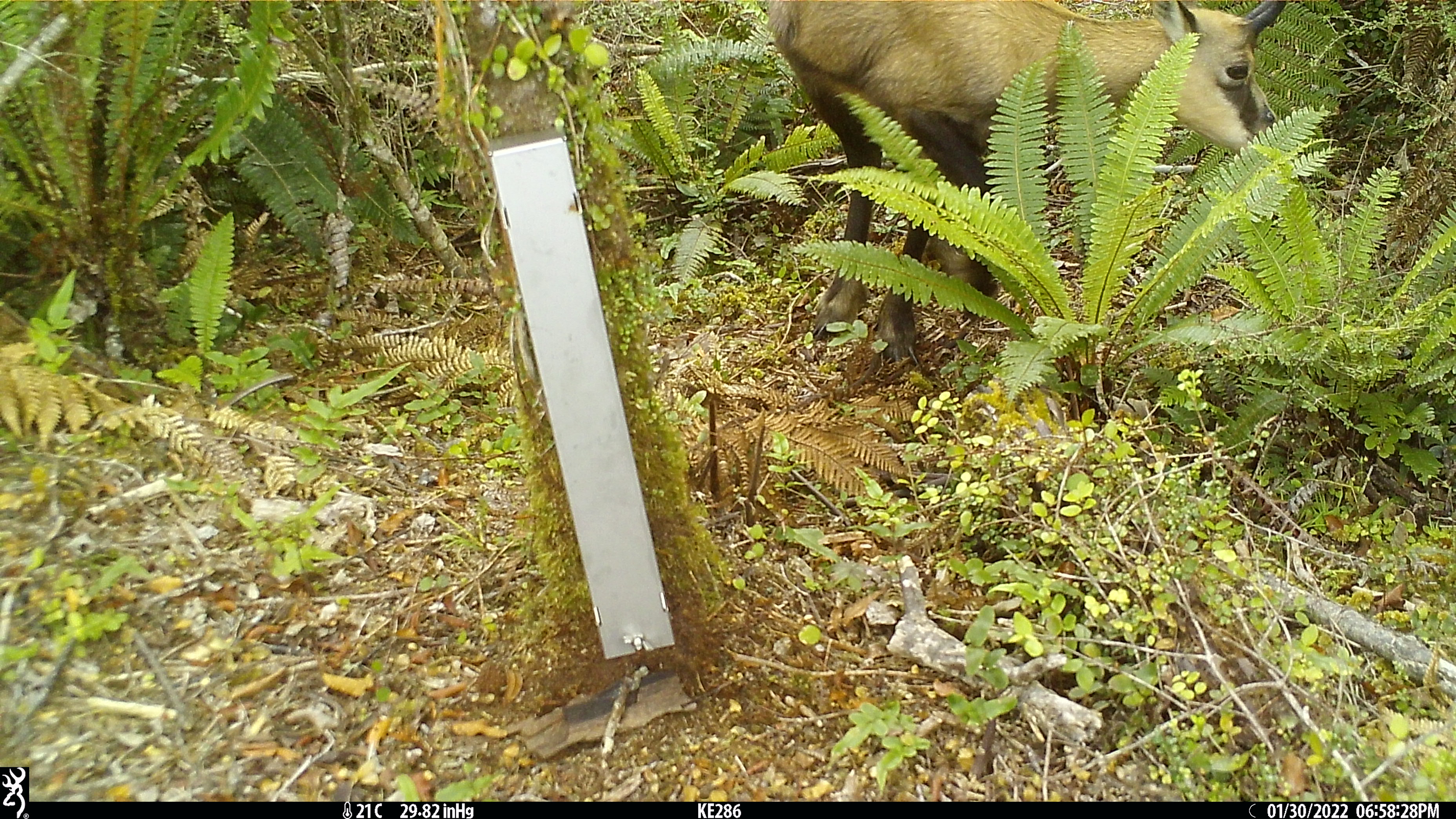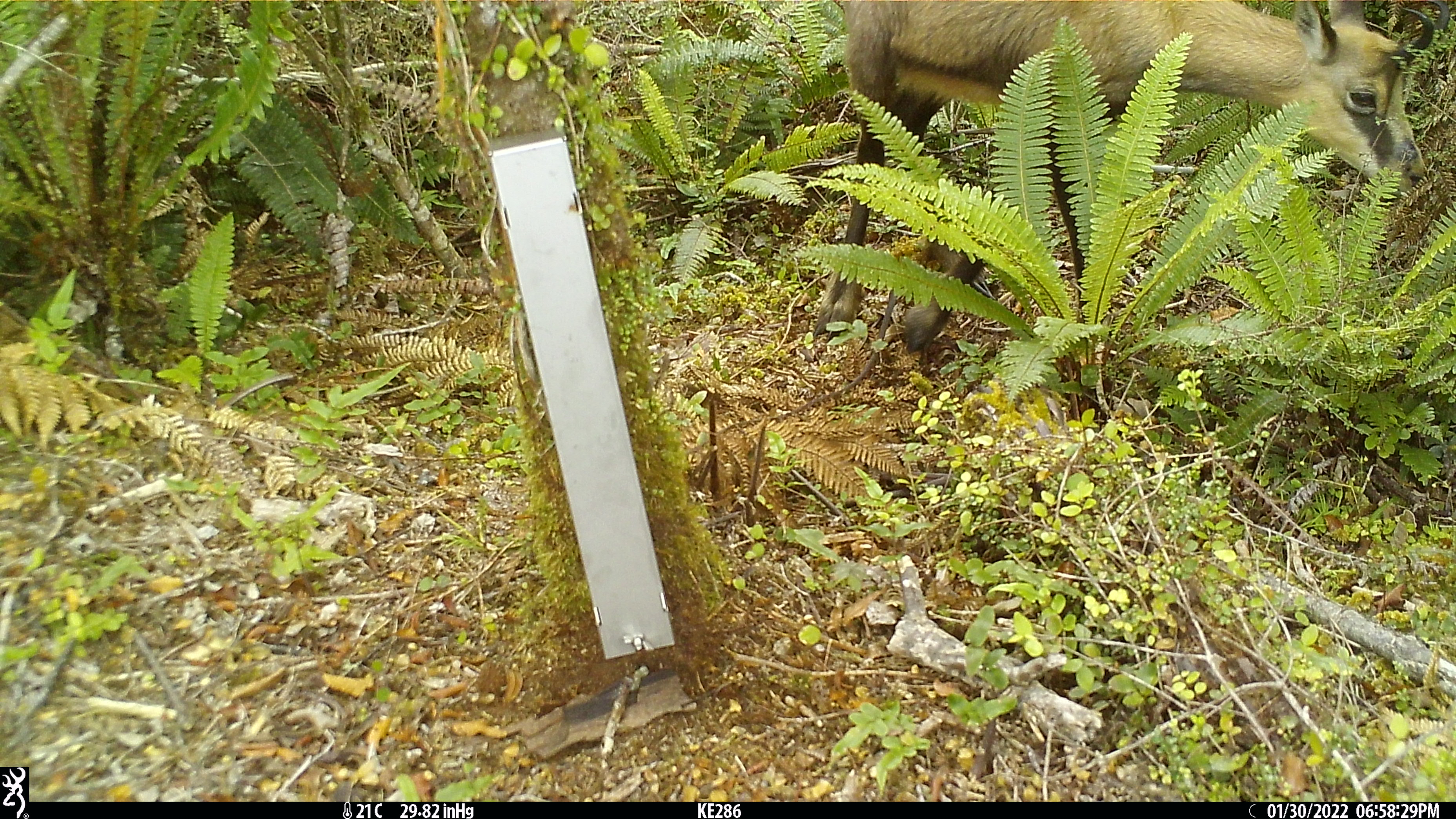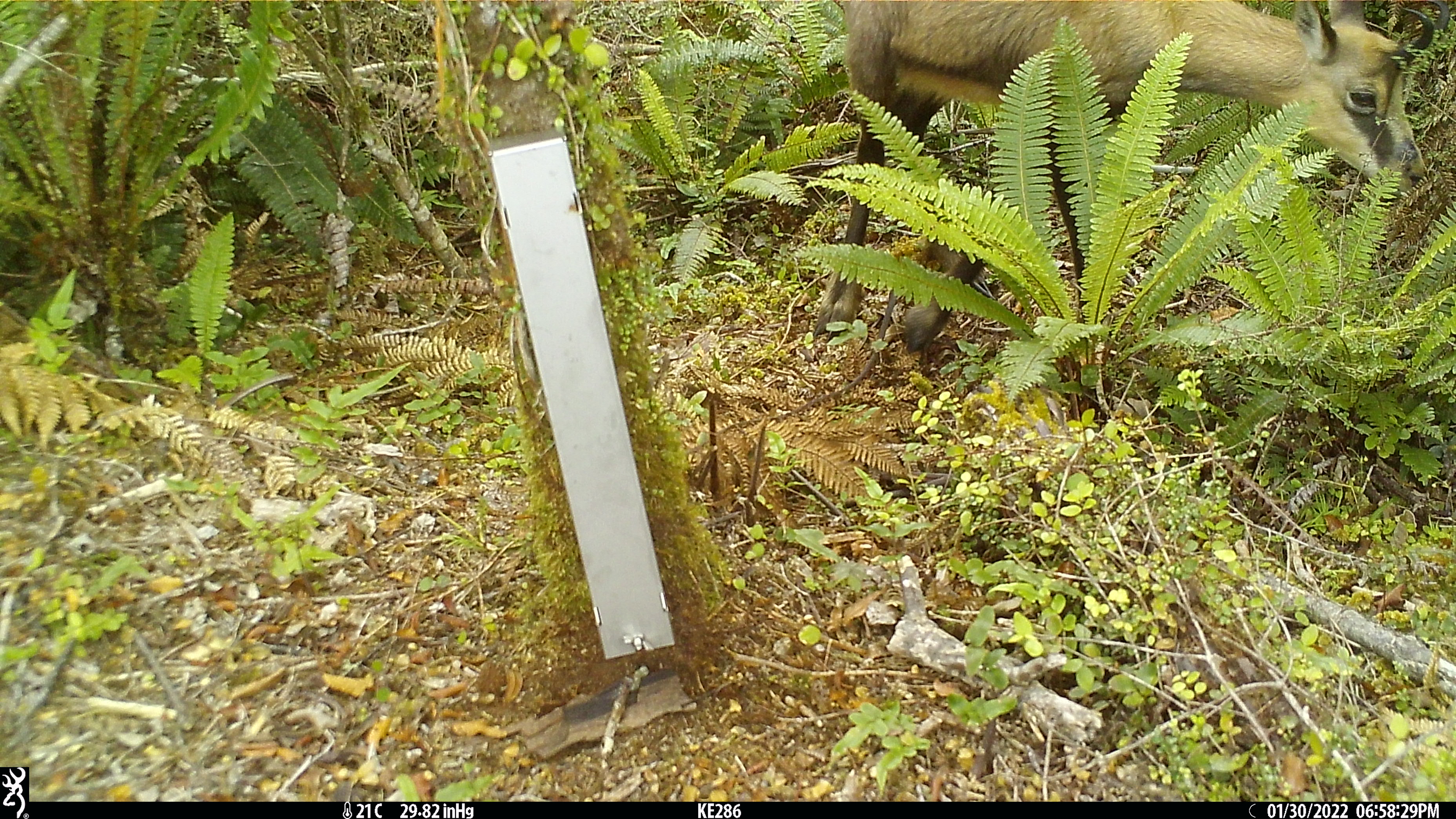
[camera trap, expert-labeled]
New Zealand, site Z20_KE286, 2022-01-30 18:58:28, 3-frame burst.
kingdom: Animalia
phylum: Chordata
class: Mammalia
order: Artiodactyla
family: Bovidae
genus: Rupicapra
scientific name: Rupicapra rupicapra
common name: alpine chamois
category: chamois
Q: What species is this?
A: Chamois (alpine chamois) (Rupicapra rupicapra).